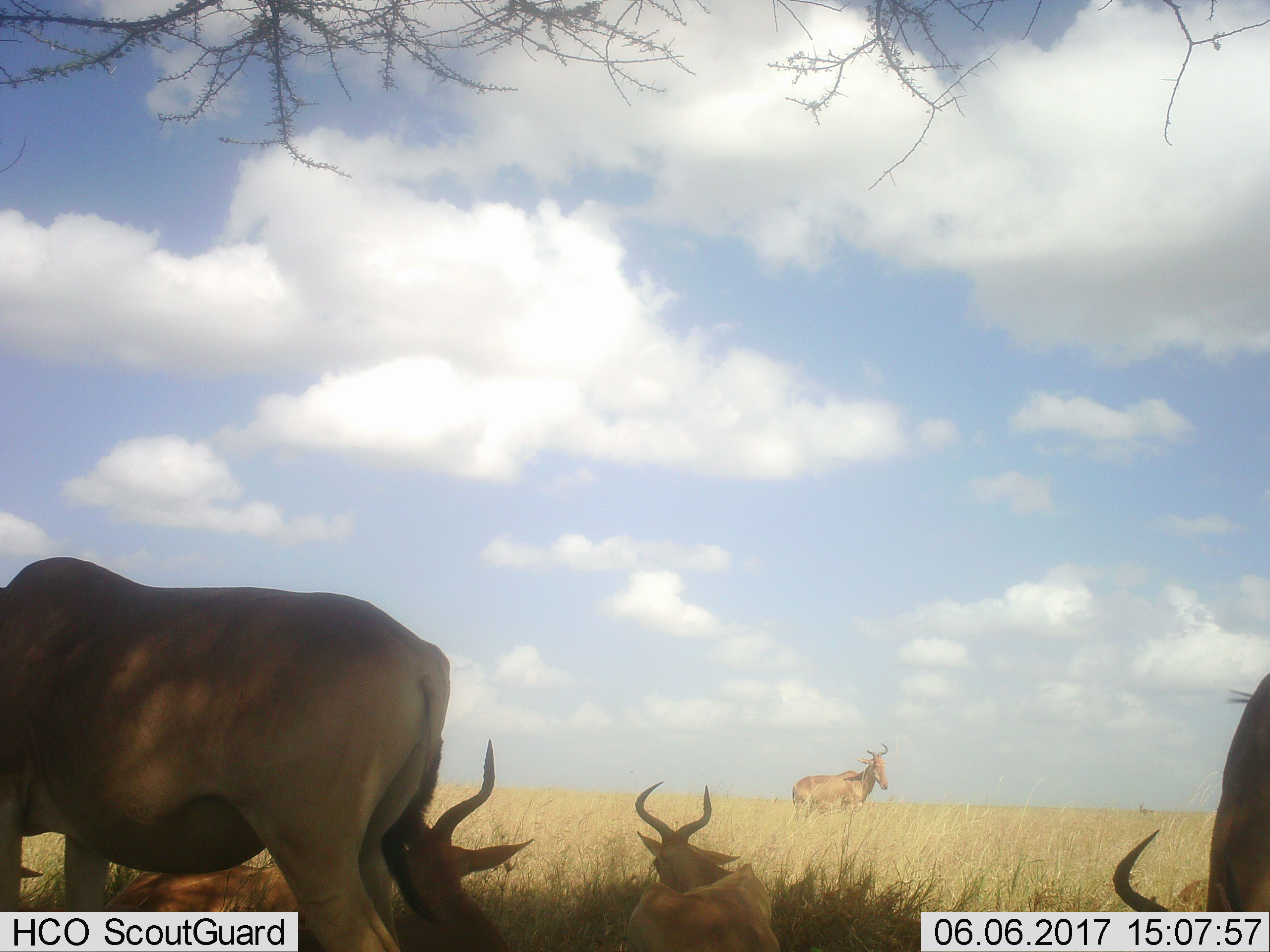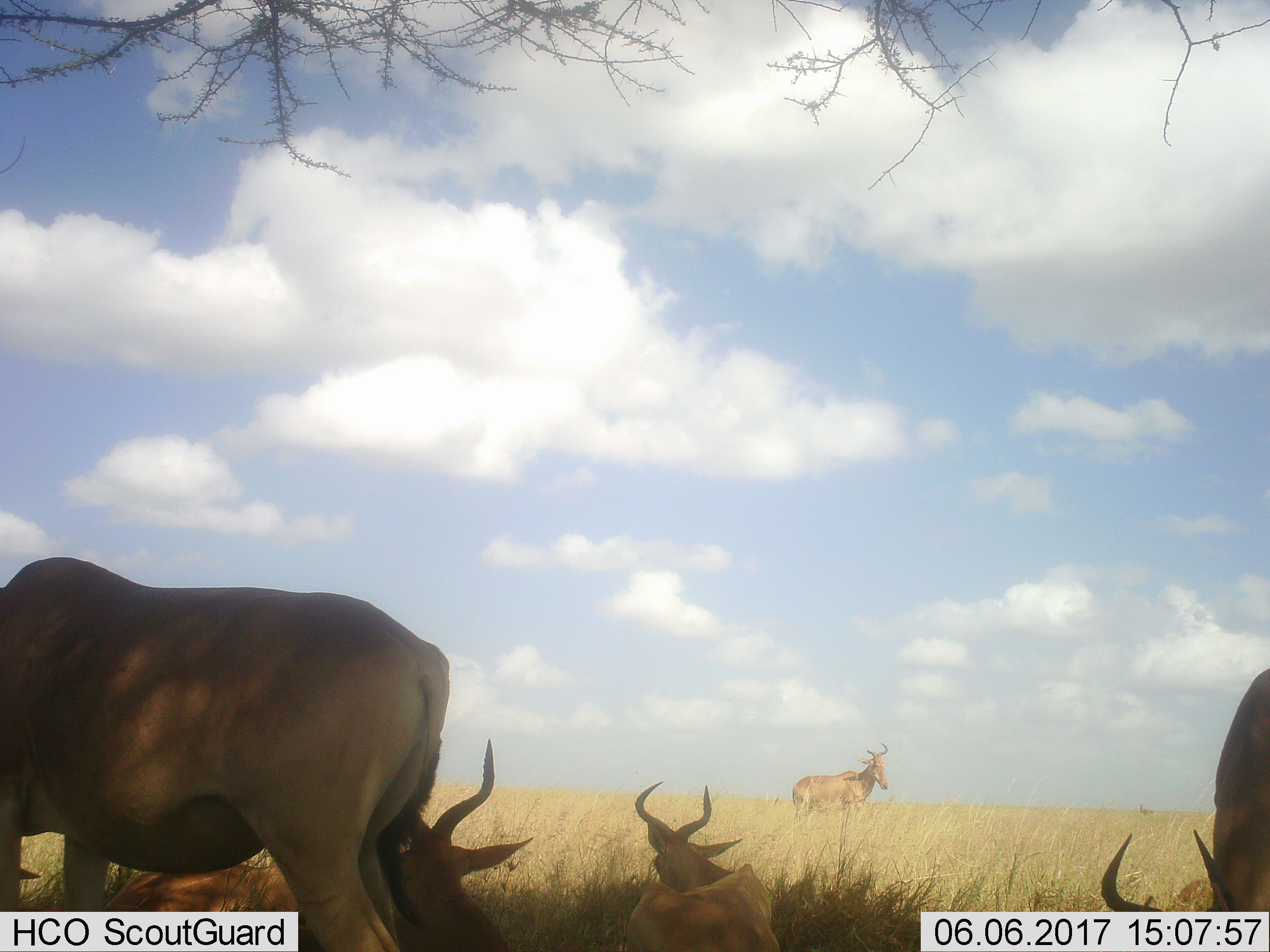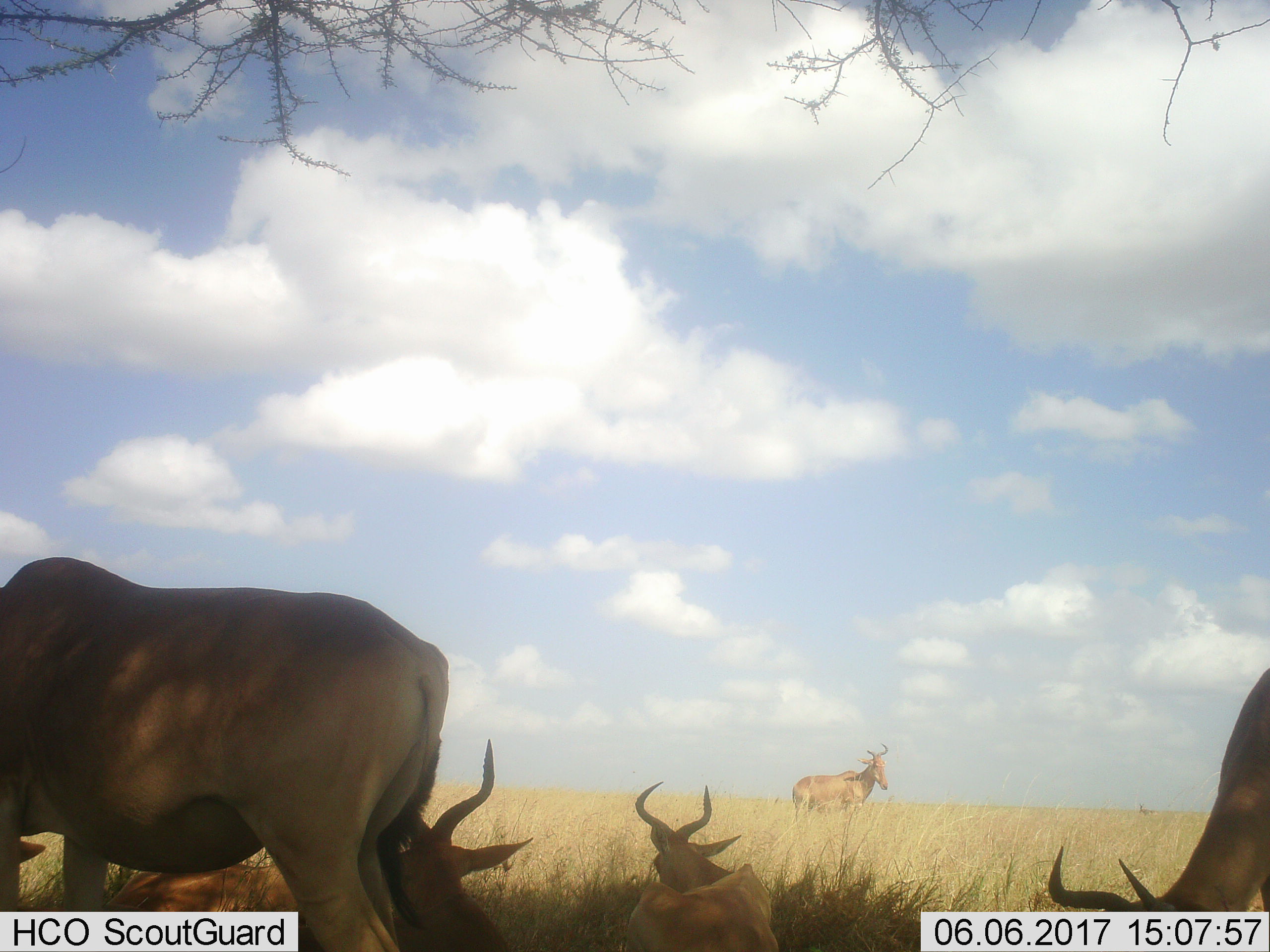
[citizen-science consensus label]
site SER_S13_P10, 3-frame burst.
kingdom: Animalia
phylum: Chordata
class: Mammalia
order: Artiodactyla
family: Bovidae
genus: Alcelaphus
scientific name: Alcelaphus buselaphus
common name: hartebeest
Hartebeest (Alcelaphus buselaphus), count 6. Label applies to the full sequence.